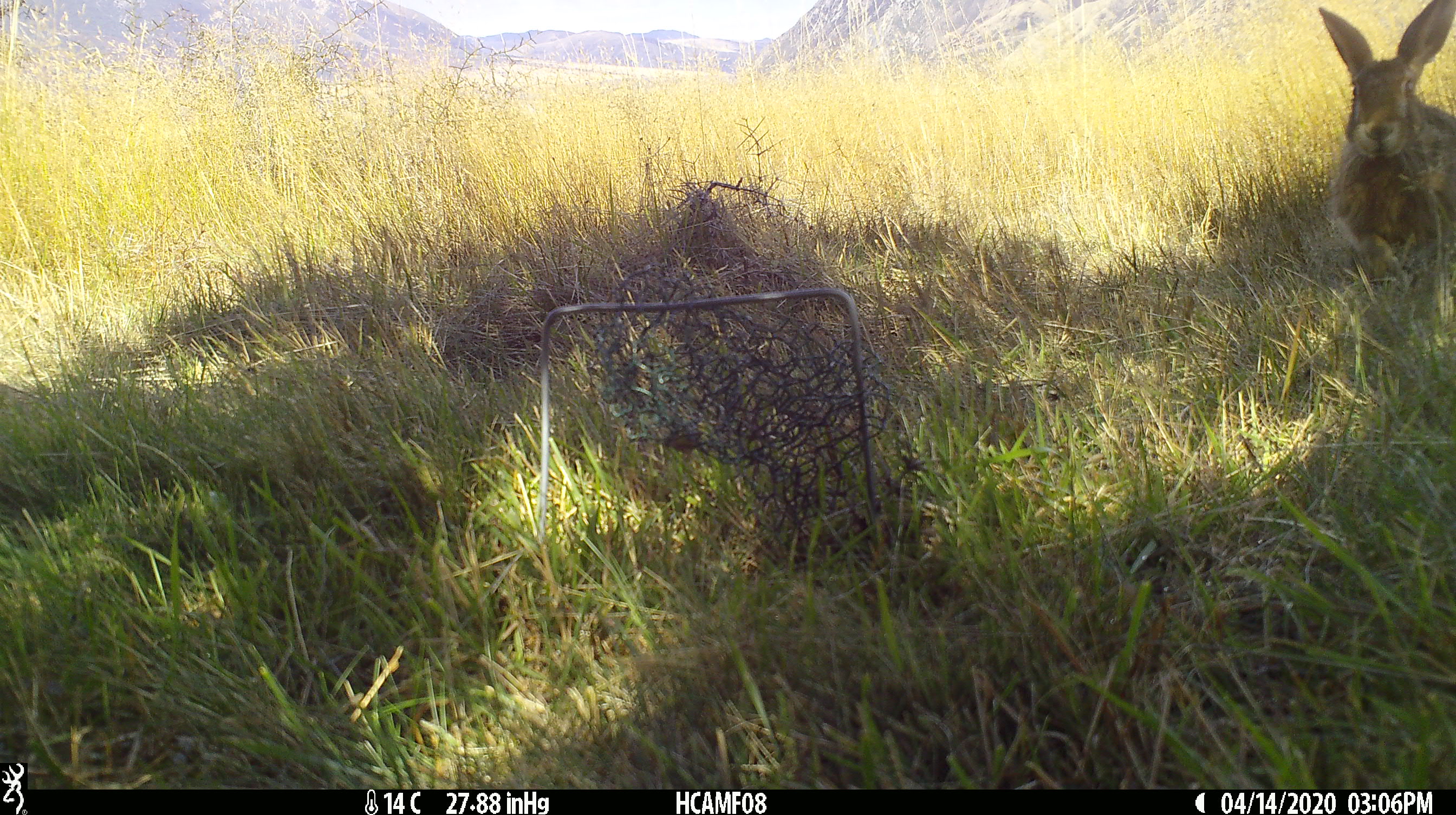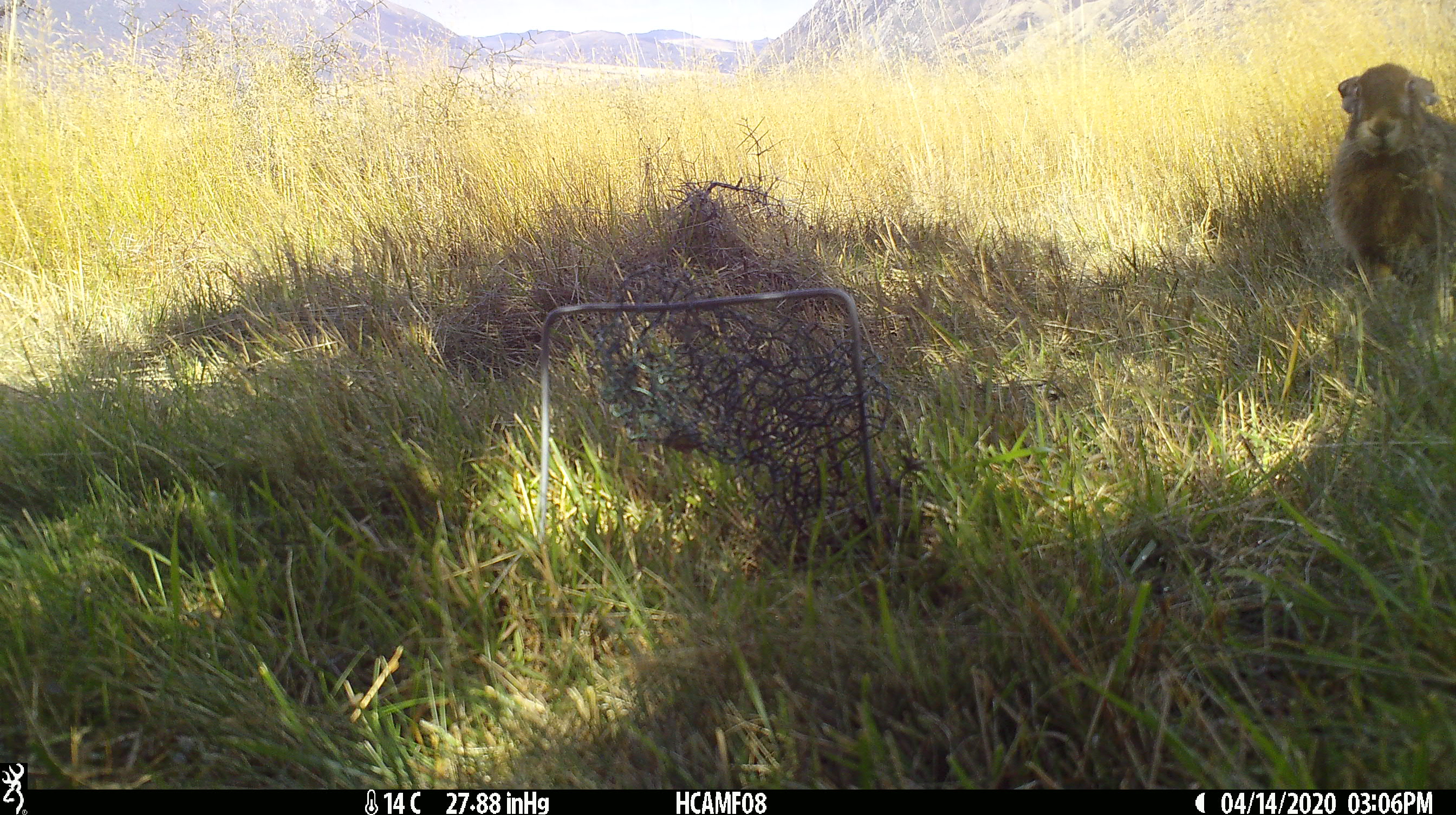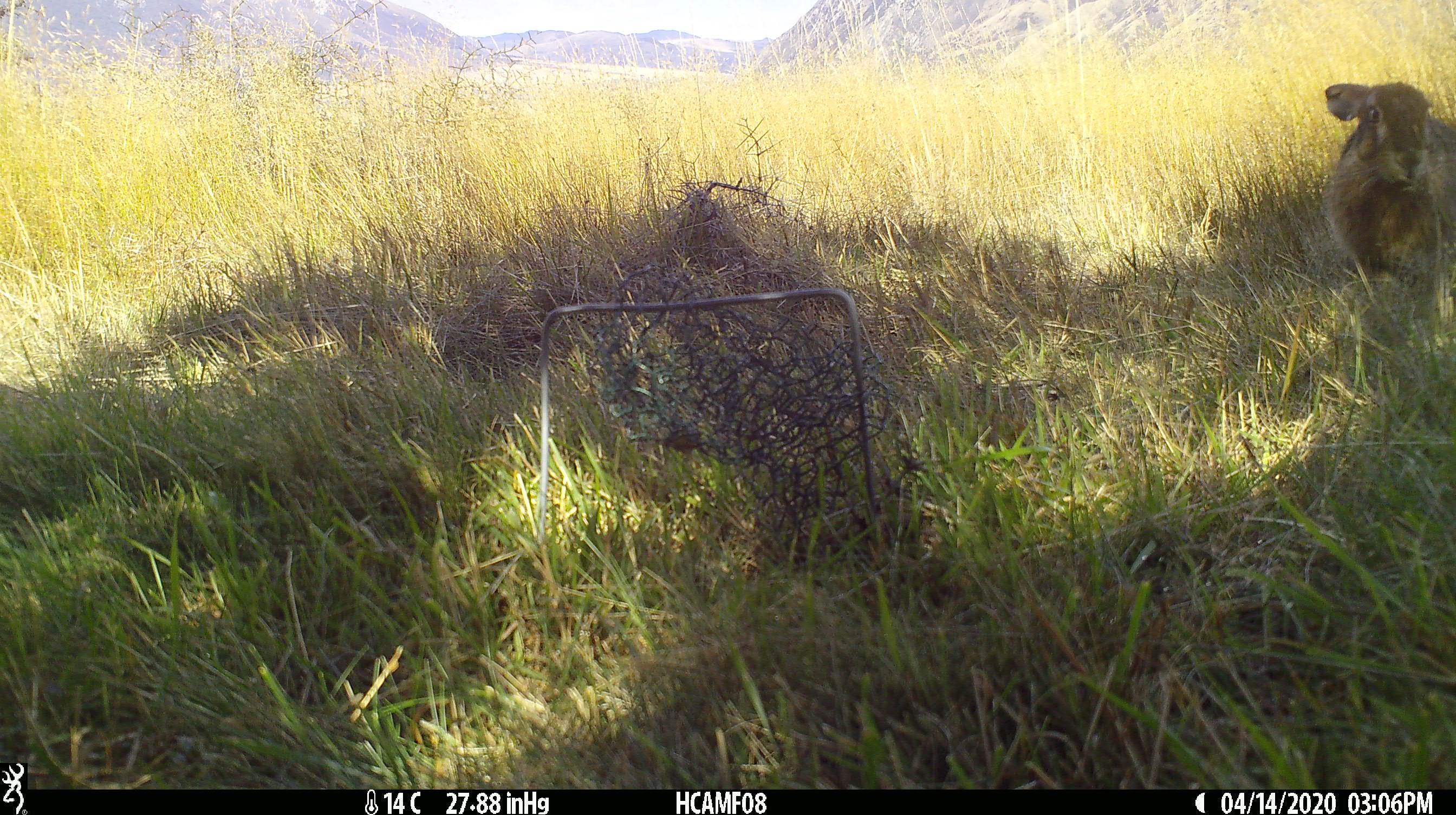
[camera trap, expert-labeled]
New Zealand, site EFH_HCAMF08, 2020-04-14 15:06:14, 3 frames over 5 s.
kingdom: Animalia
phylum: Chordata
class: Mammalia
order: Lagomorpha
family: Leporidae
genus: Oryctolagus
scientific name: Oryctolagus cuniculus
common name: european rabbit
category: rabbit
Rabbit (european rabbit) (Oryctolagus cuniculus).